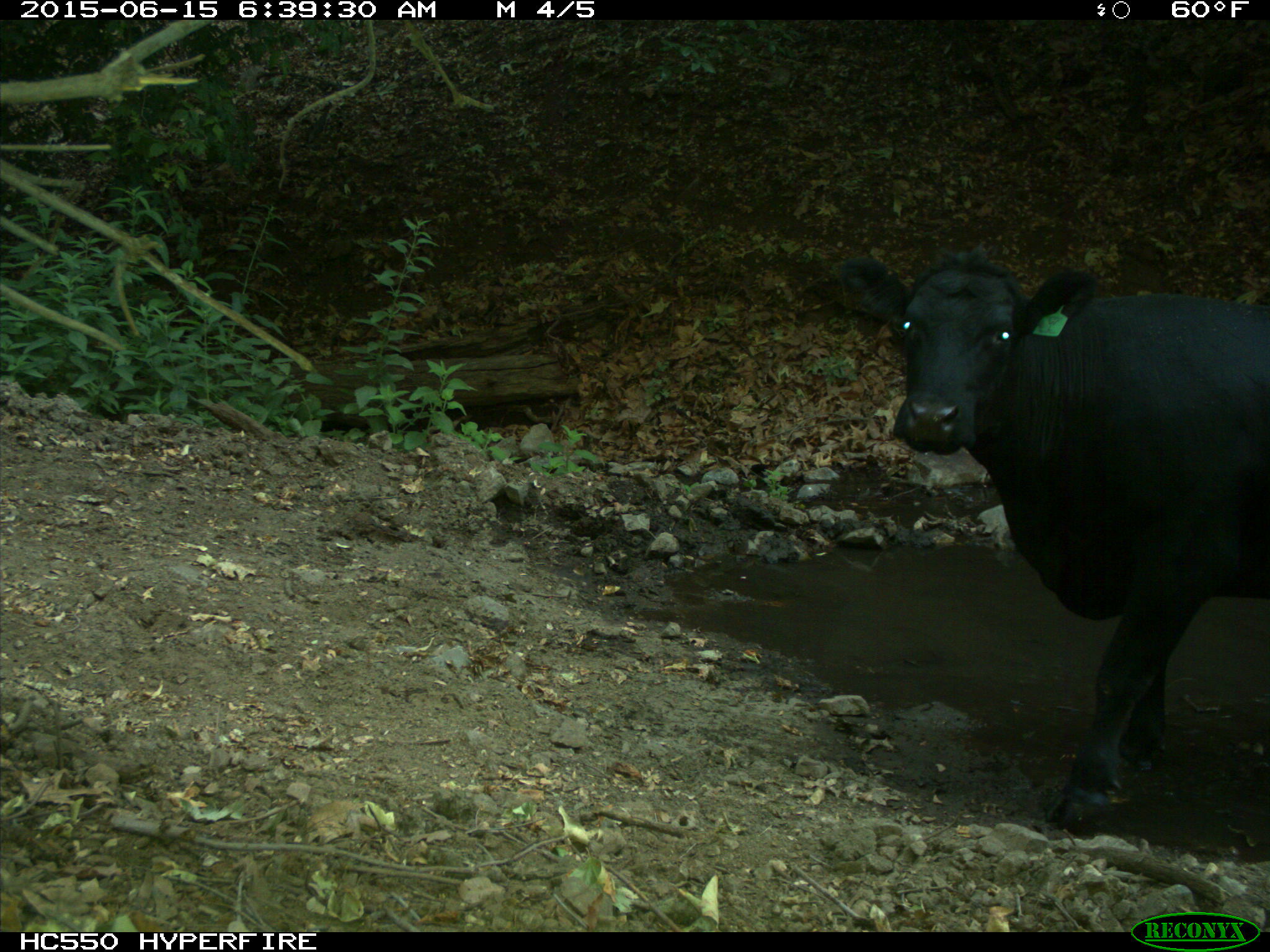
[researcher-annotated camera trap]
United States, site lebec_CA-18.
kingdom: Animalia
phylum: Chordata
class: Mammalia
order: Artiodactyla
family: Bovidae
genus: Bos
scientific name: Bos taurus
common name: domestic cow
Bos taurus (domestic cow).